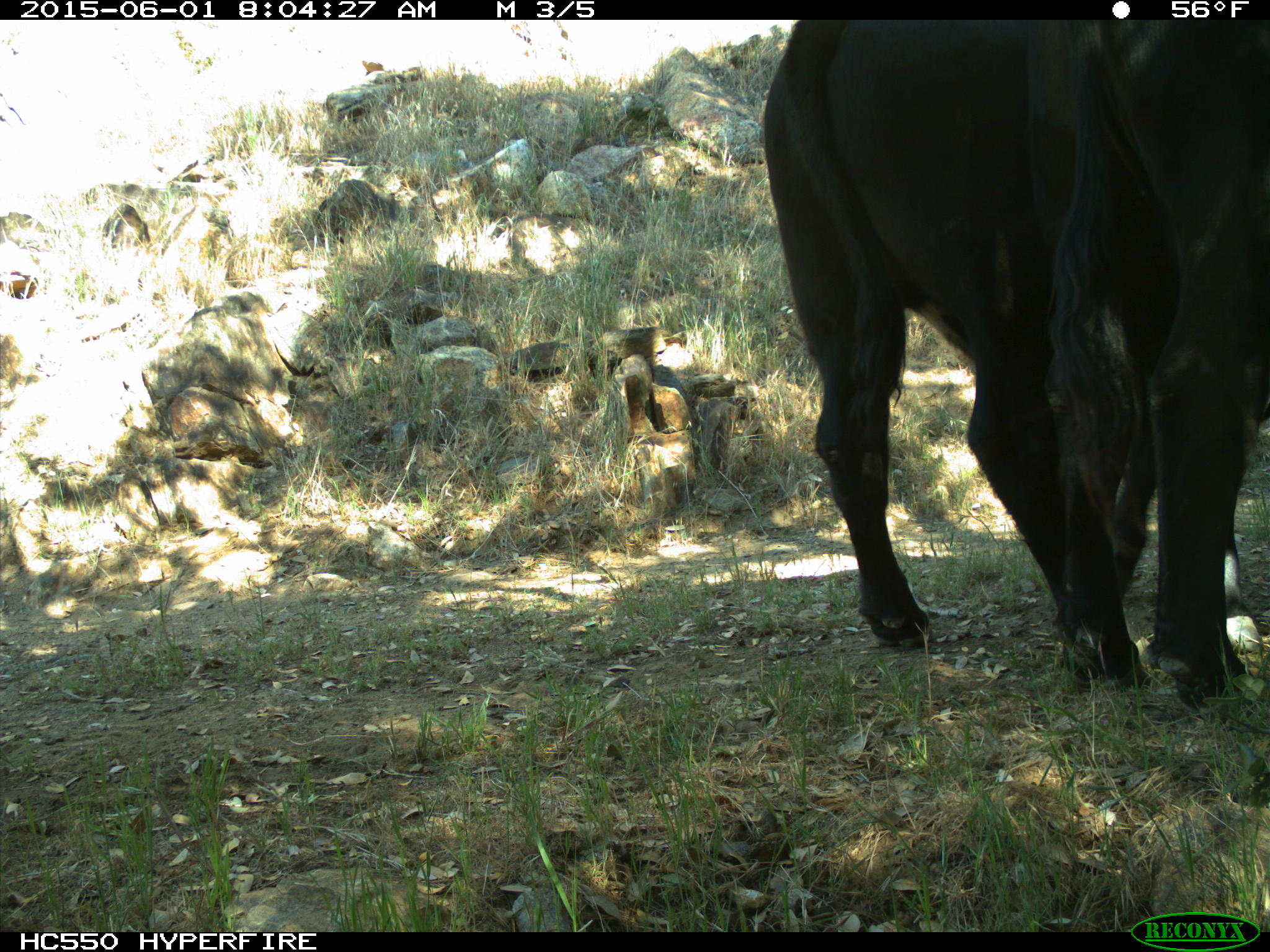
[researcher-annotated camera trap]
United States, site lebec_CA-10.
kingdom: Animalia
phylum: Chordata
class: Mammalia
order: Artiodactyla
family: Bovidae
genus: Bos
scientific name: Bos taurus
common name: domestic cow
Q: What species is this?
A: Bos taurus (domestic cow).